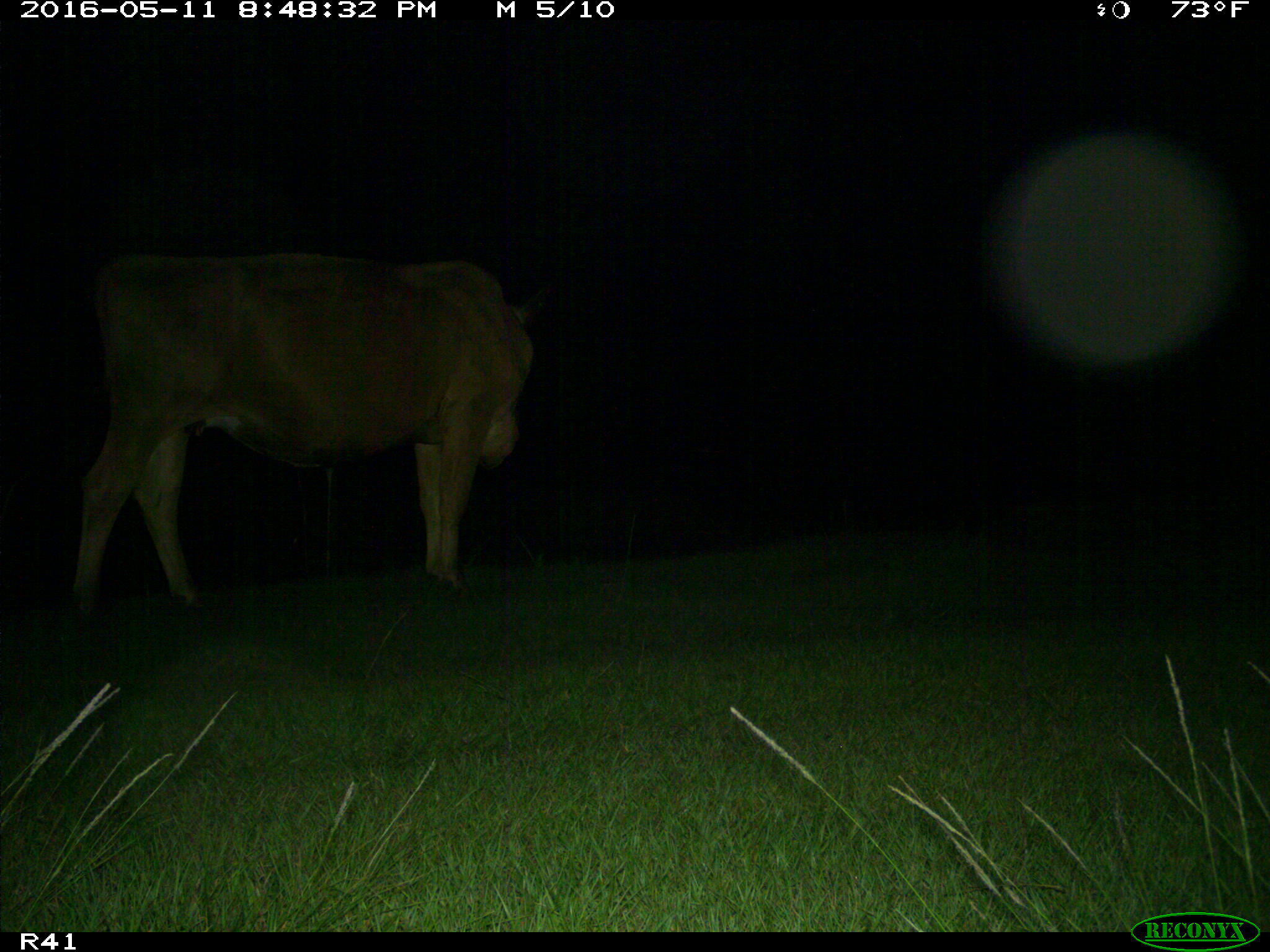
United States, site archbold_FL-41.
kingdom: Animalia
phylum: Chordata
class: Mammalia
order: Artiodactyla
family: Bovidae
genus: Bos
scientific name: Bos taurus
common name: domestic cow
Bos taurus (domestic cow).